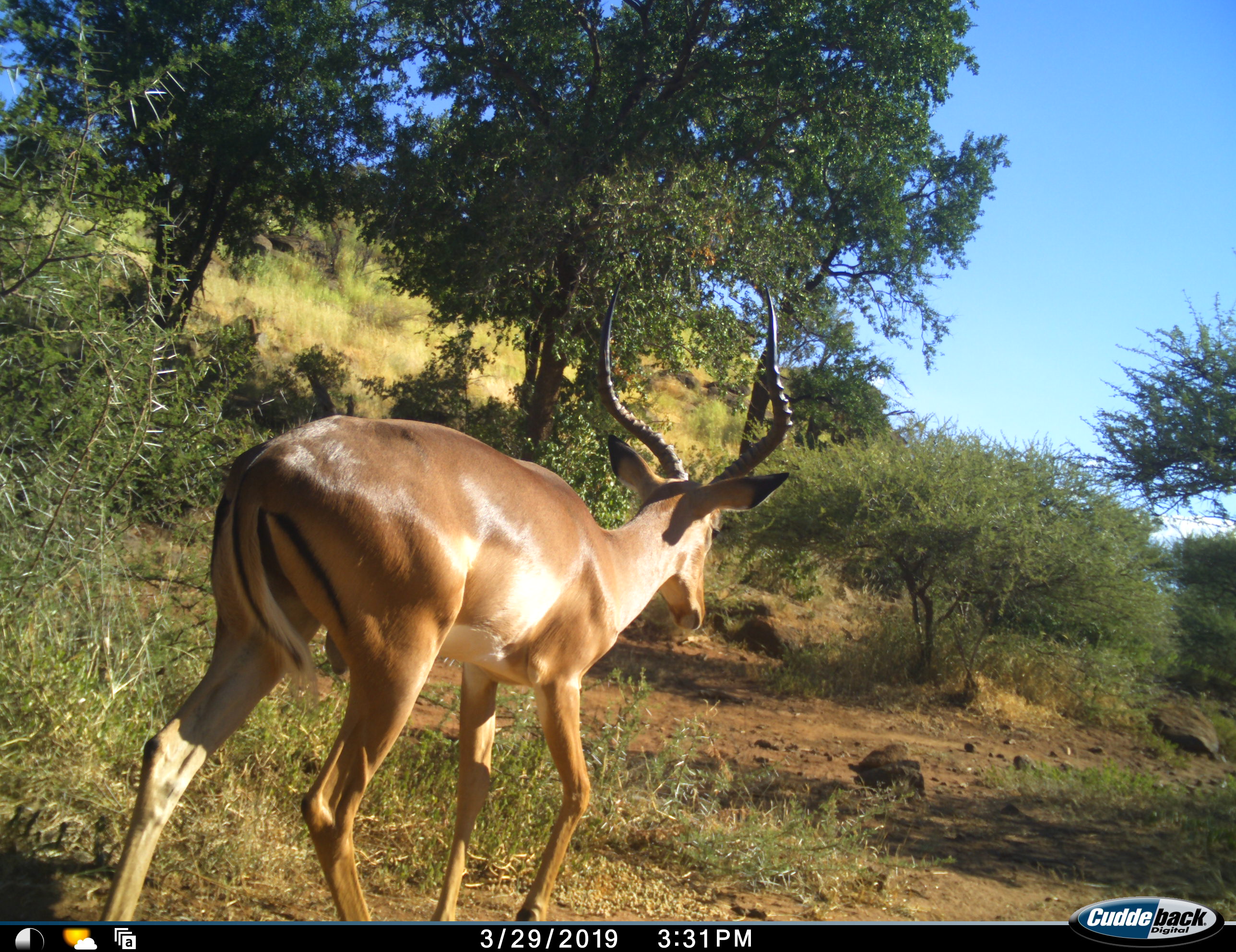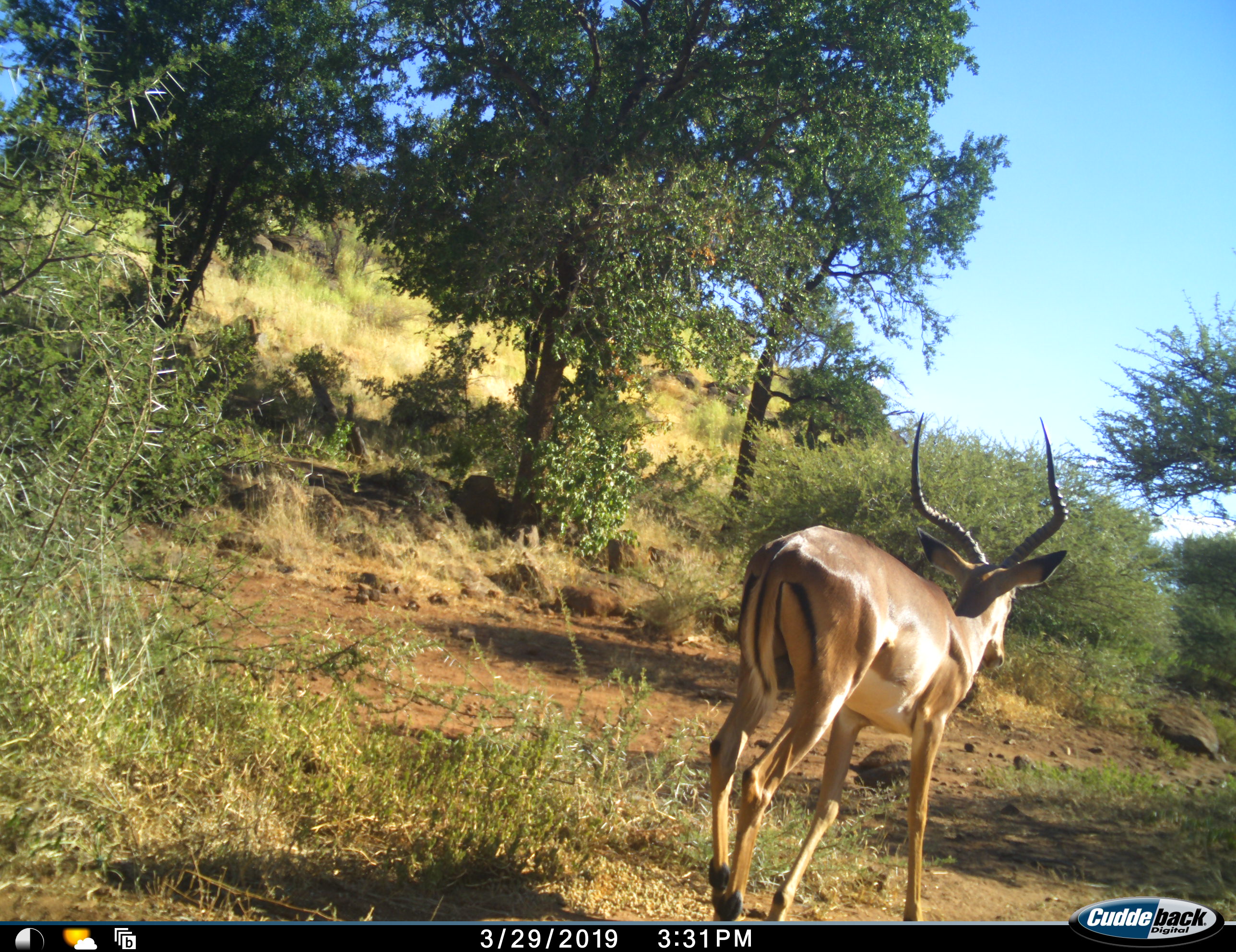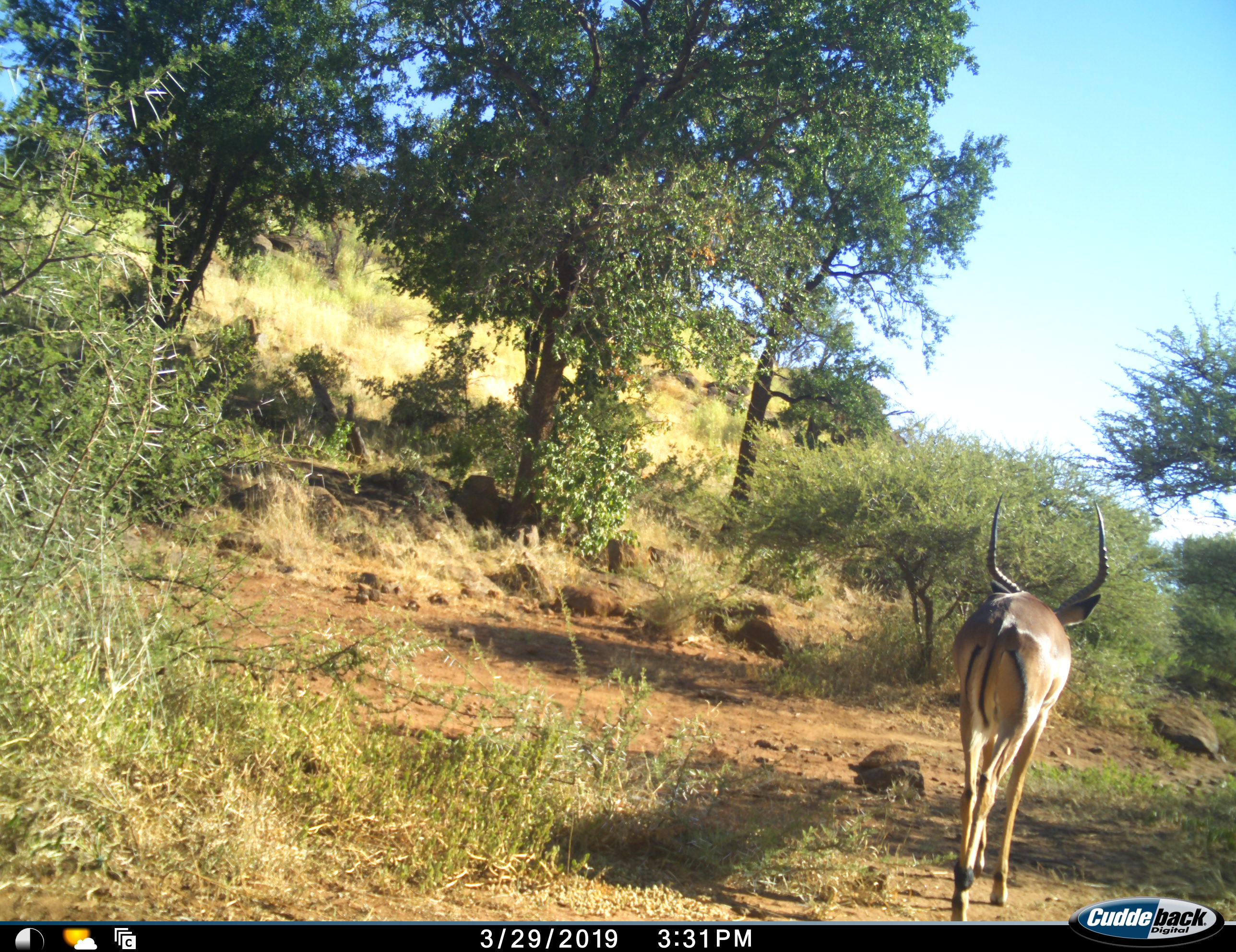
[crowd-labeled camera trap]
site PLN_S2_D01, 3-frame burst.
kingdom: Animalia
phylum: Chordata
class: Mammalia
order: Artiodactyla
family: Bovidae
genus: Aepyceros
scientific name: Aepyceros melampus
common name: impala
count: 1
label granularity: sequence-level